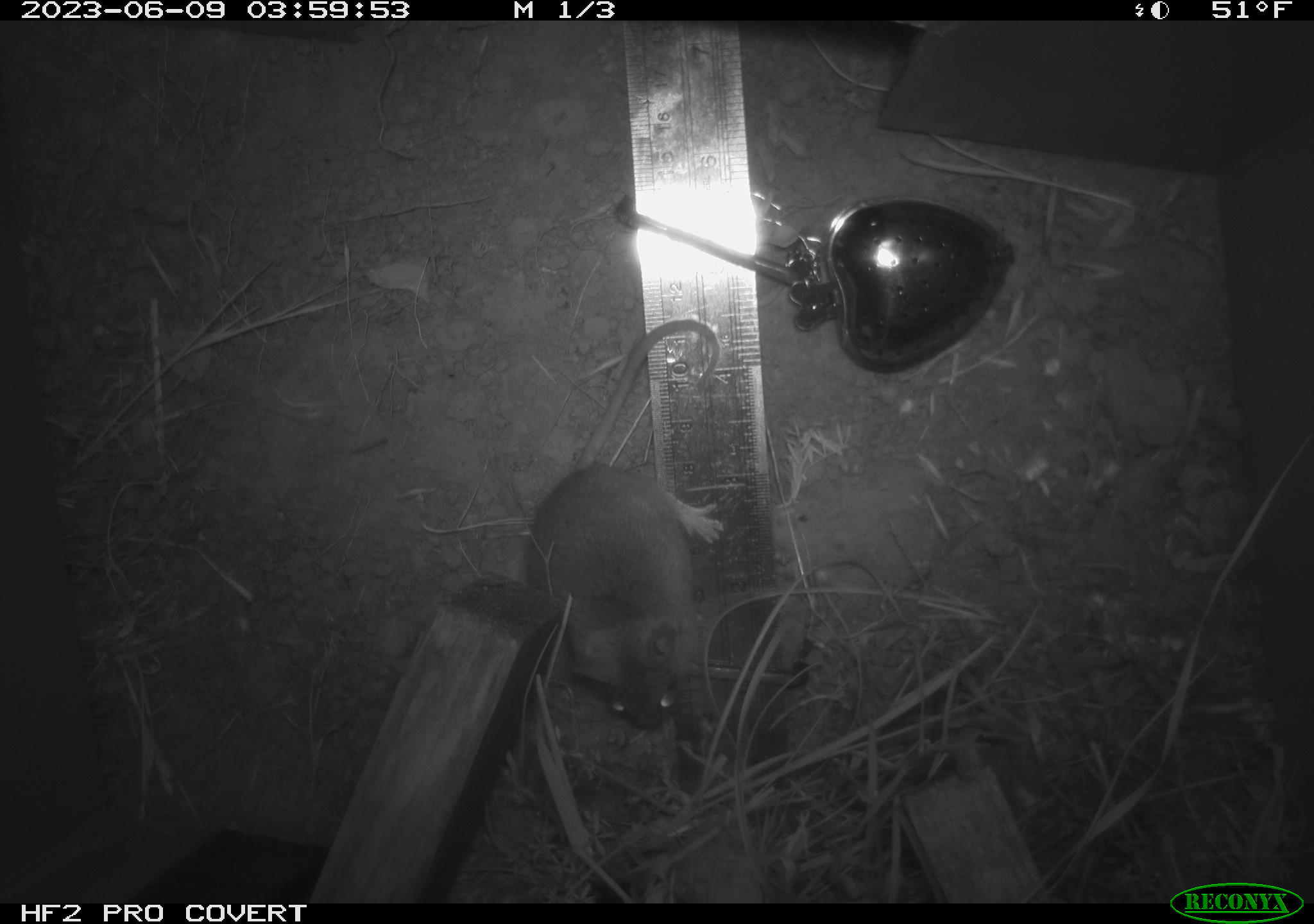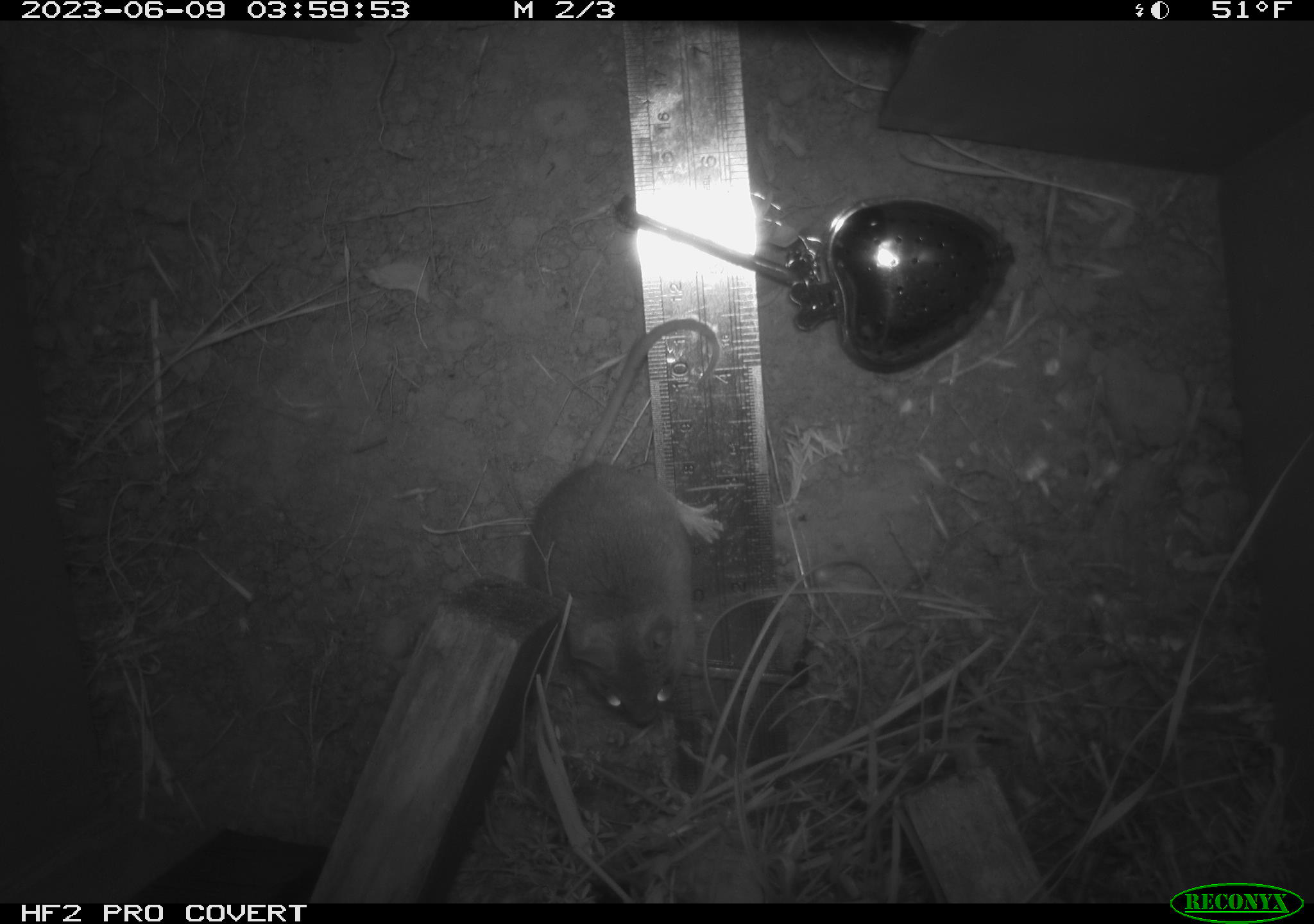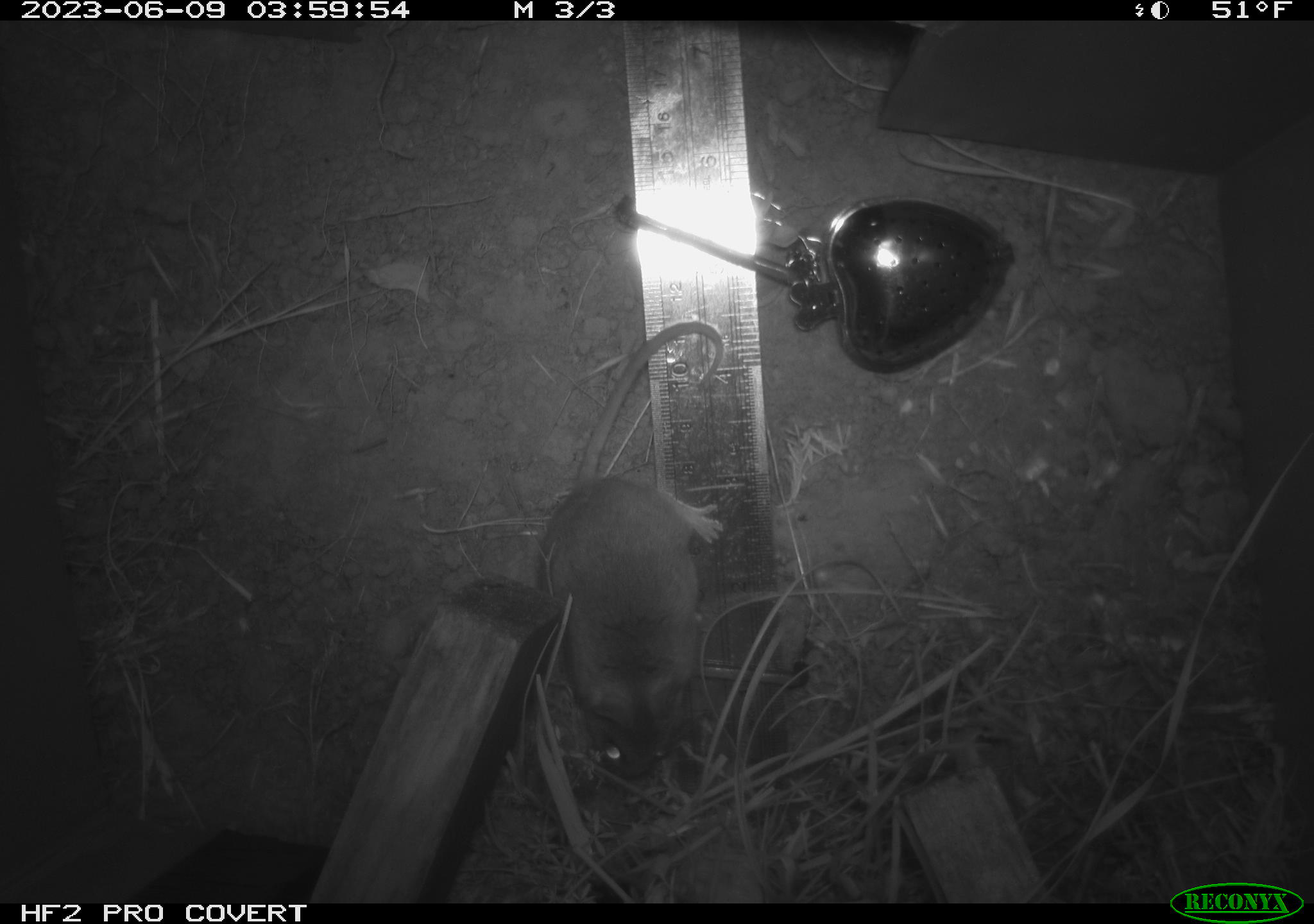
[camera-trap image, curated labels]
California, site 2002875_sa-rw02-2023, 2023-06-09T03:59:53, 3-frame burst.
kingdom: Animalia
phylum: Chordata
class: Mammalia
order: Rodentia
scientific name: Rodentia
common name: mouse species